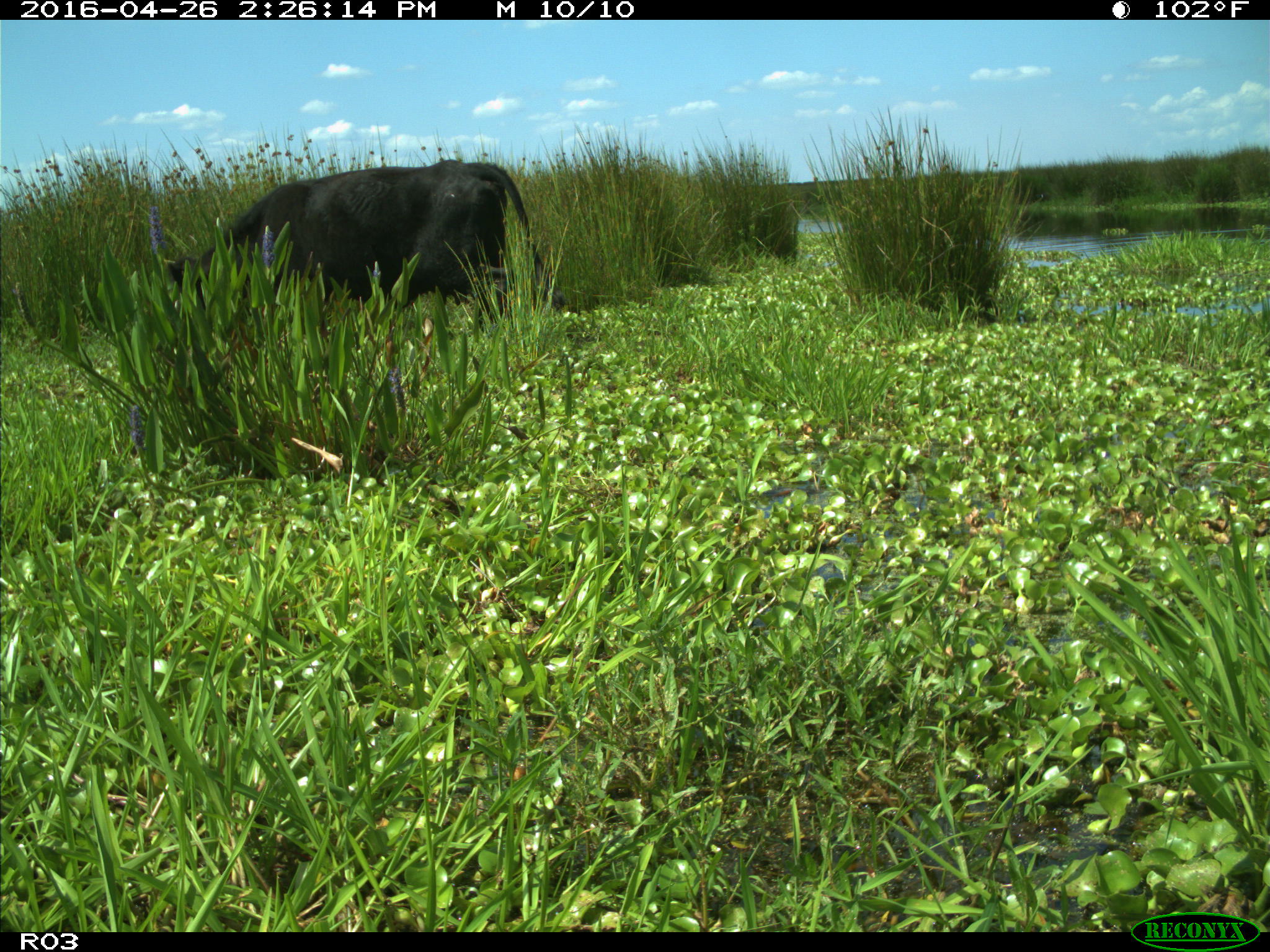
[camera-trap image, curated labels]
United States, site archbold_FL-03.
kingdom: Animalia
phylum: Chordata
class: Mammalia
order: Artiodactyla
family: Bovidae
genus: Bos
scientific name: Bos taurus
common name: domestic cow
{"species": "Bos taurus (domestic cow)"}